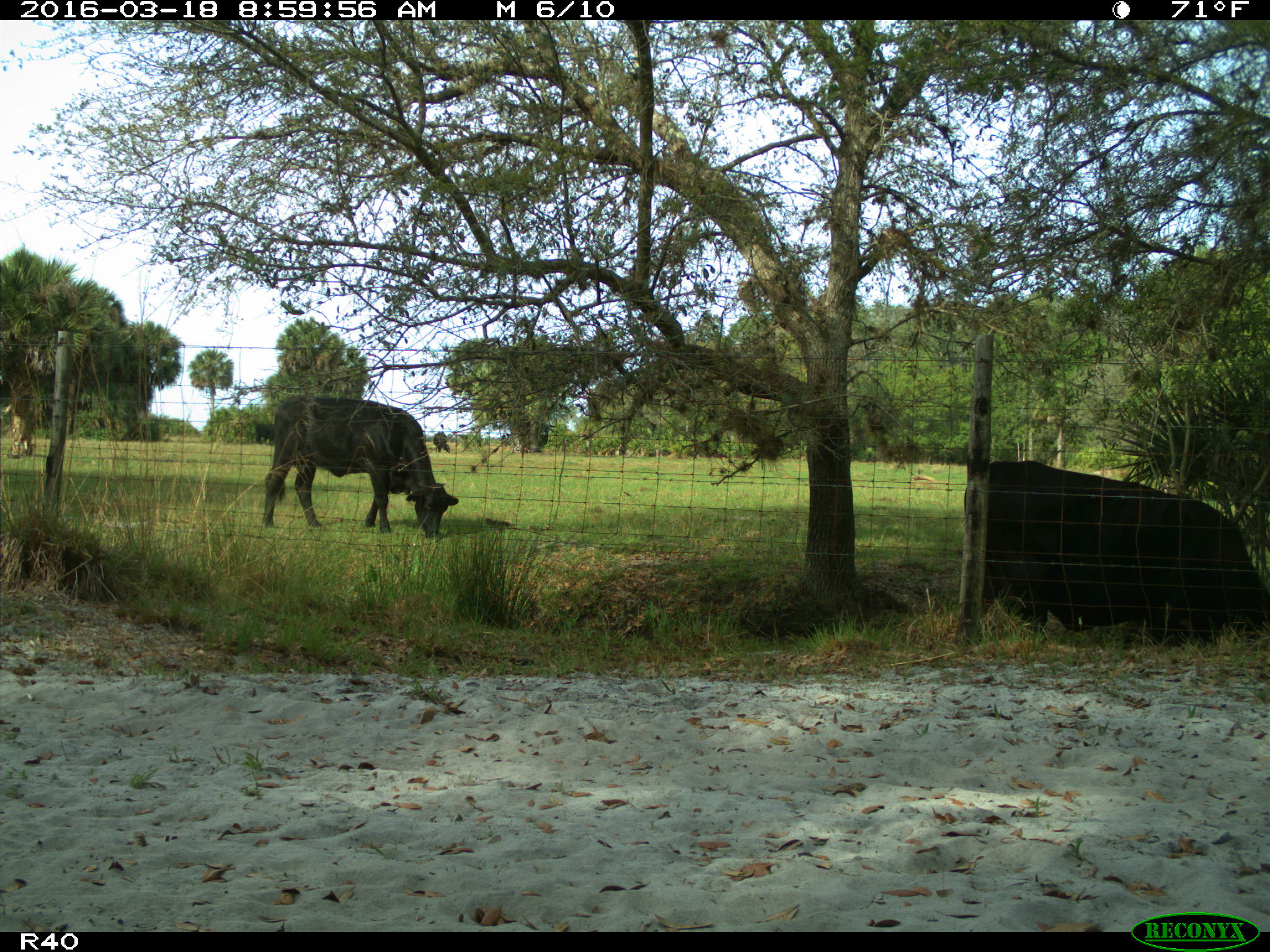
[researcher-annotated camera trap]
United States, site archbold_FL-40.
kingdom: Animalia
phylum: Chordata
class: Mammalia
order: Artiodactyla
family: Bovidae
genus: Bos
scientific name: Bos taurus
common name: domestic cow